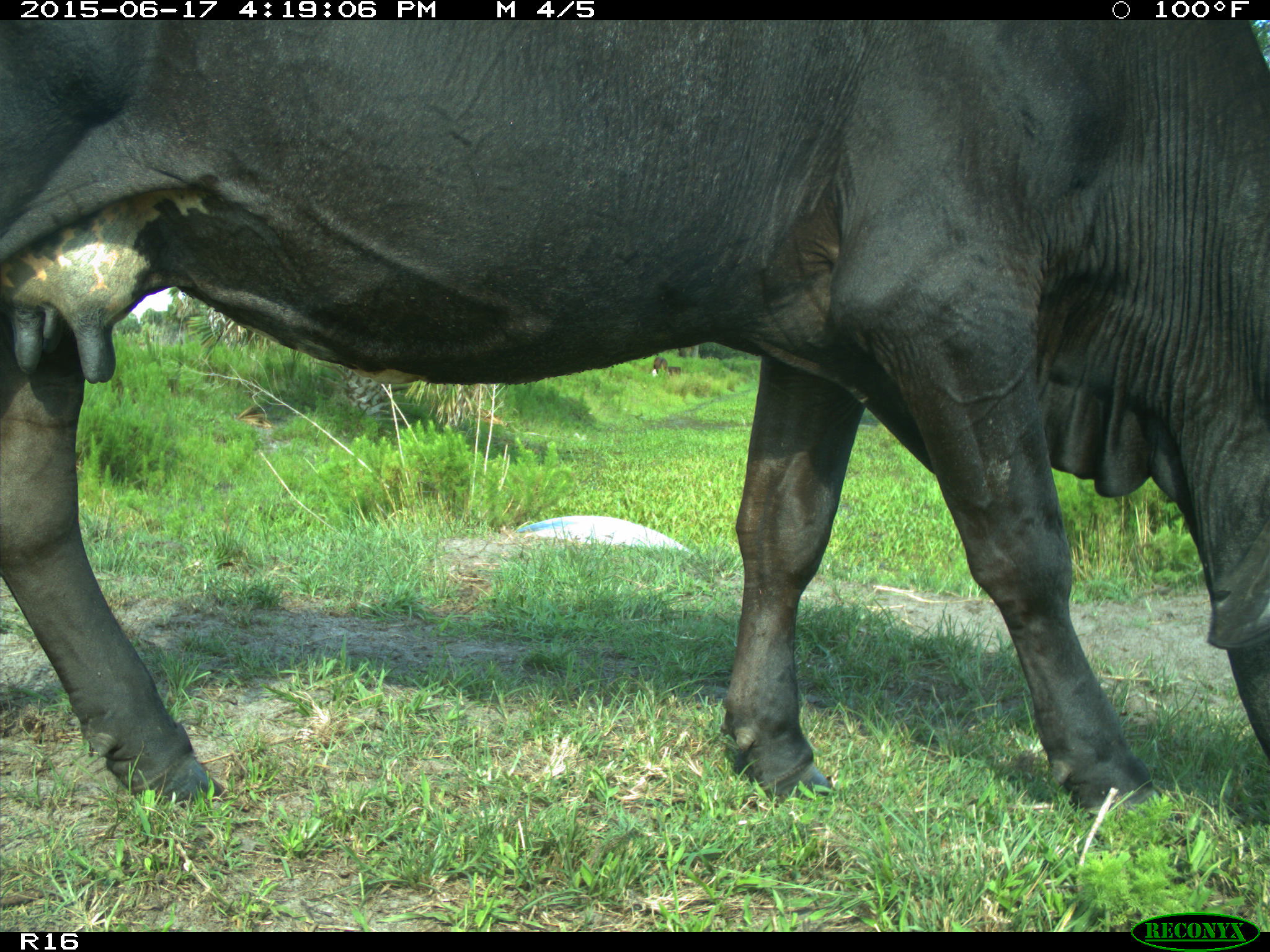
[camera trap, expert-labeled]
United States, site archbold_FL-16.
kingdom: Animalia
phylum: Chordata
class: Mammalia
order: Artiodactyla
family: Bovidae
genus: Bos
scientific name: Bos taurus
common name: domestic cow